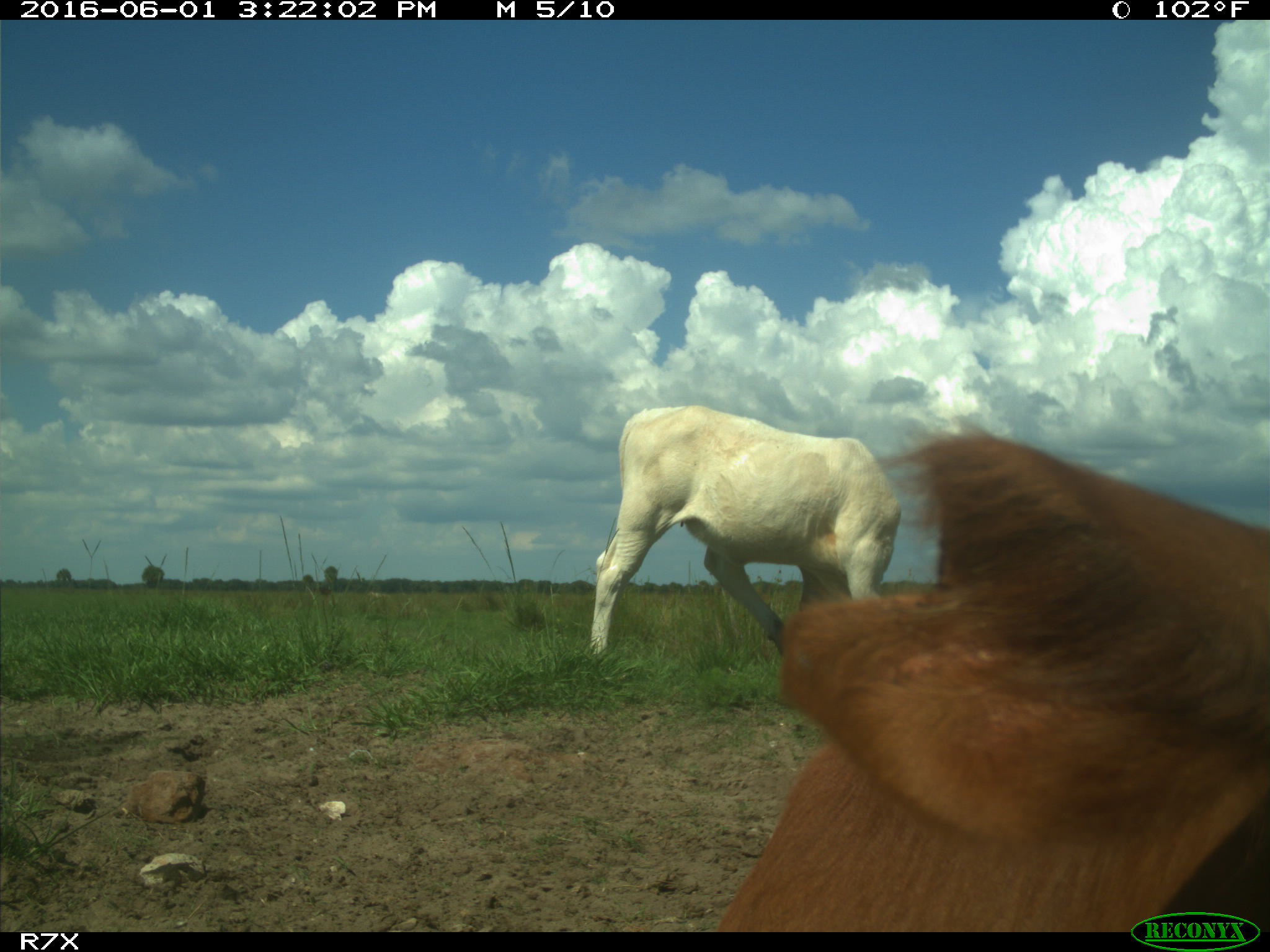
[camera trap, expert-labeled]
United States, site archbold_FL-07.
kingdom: Animalia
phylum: Chordata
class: Mammalia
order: Artiodactyla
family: Bovidae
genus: Bos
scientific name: Bos taurus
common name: domestic cow